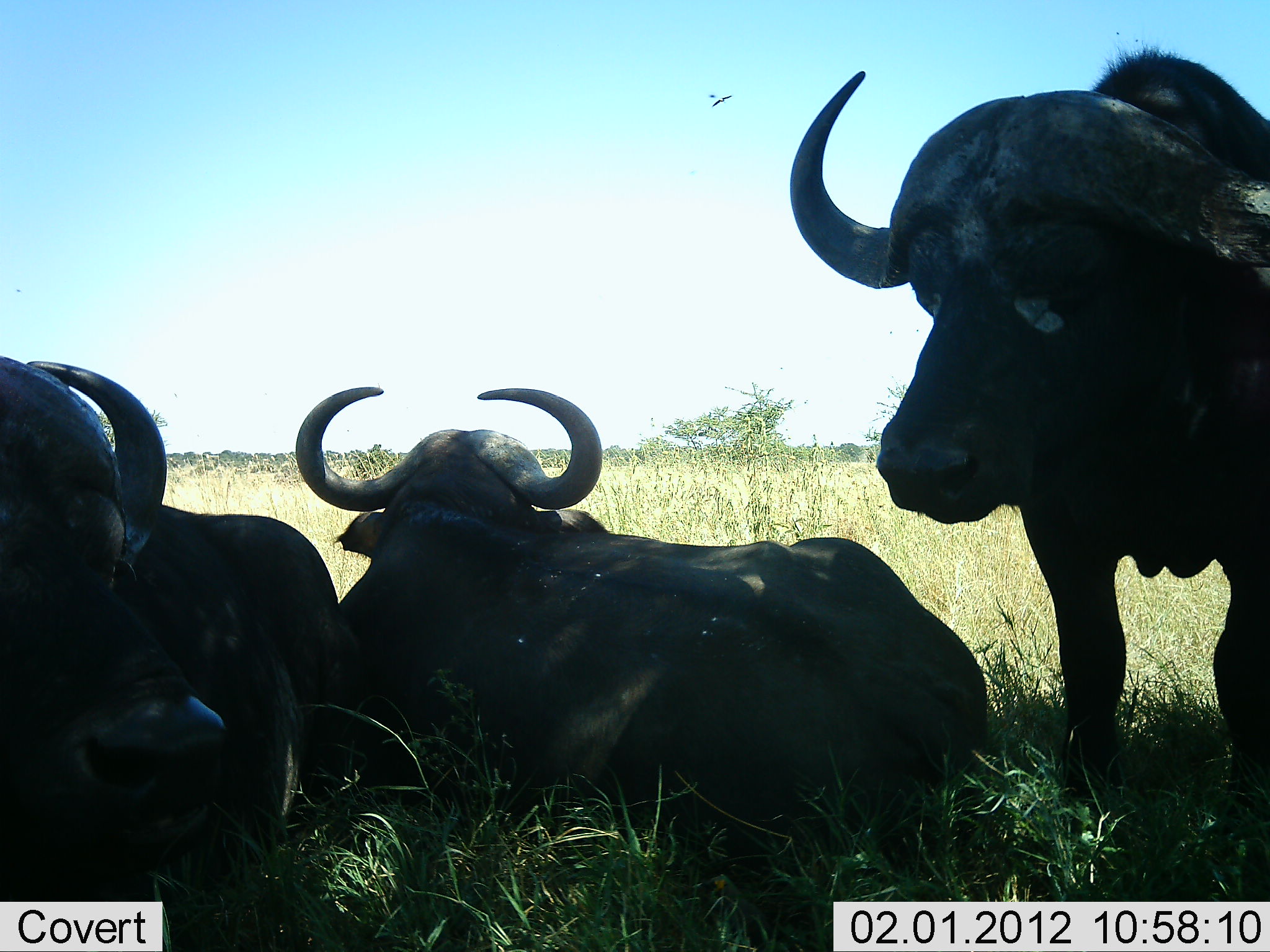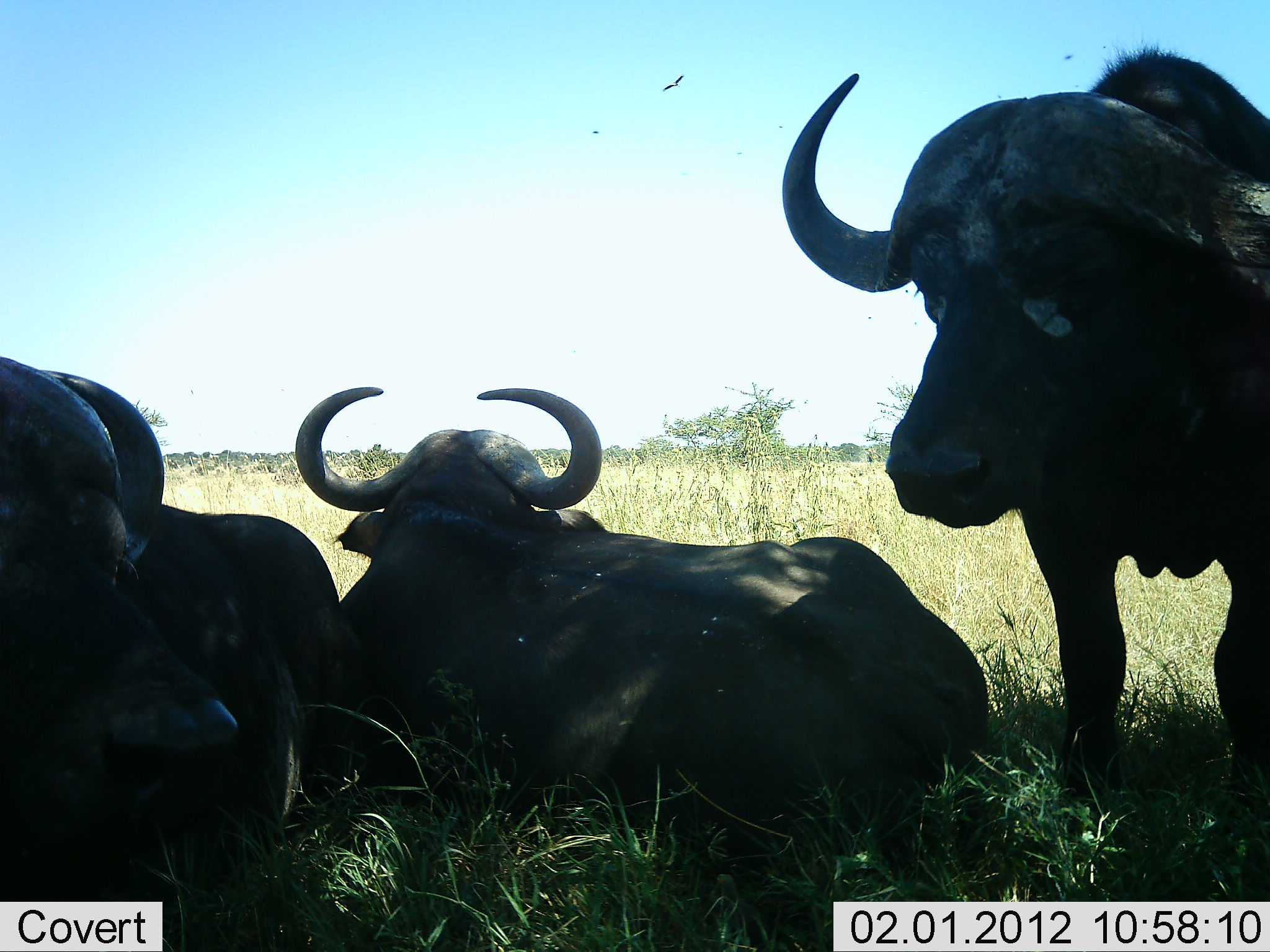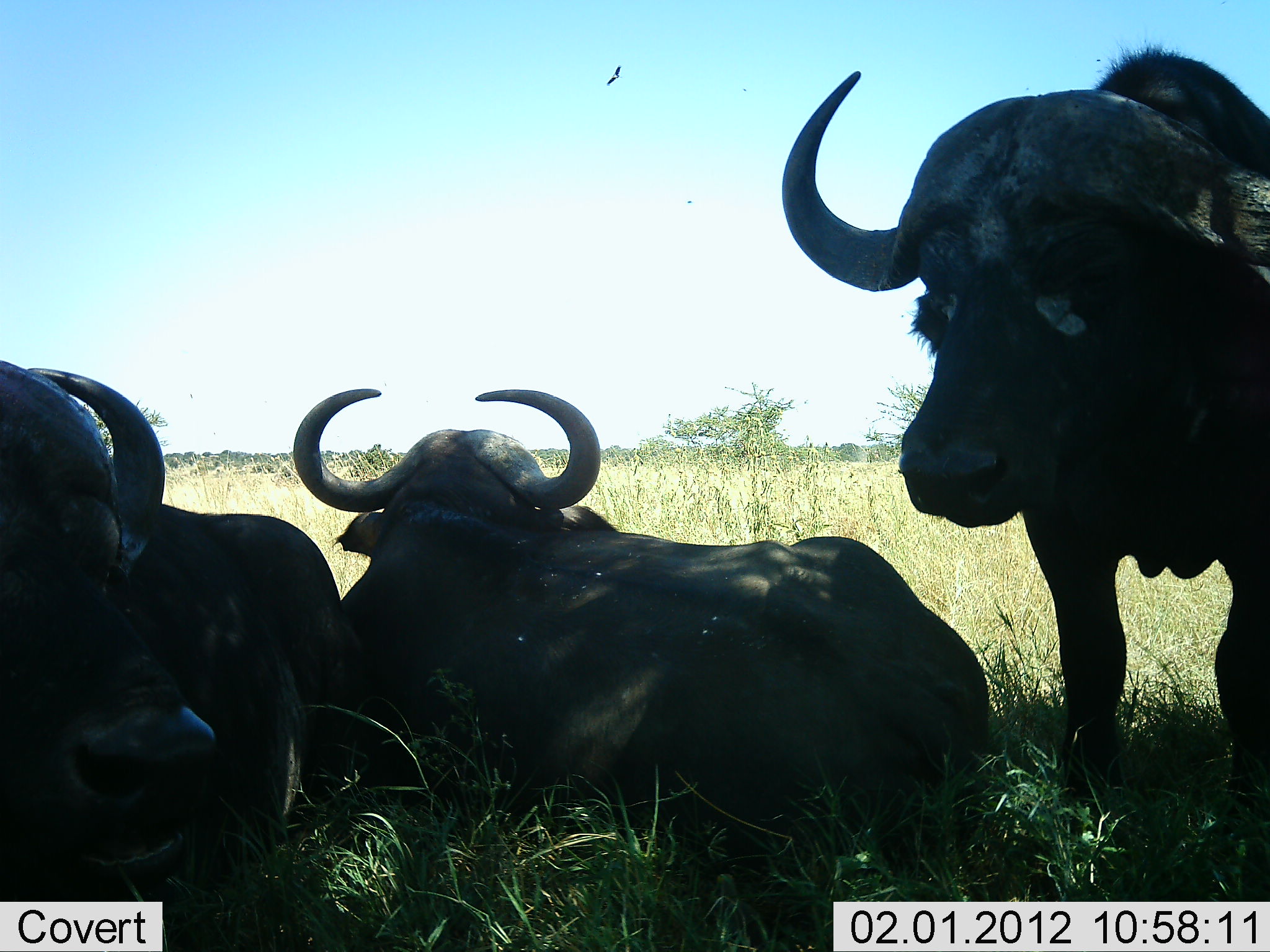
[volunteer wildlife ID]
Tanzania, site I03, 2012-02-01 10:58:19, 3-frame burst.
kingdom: Animalia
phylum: Chordata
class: Mammalia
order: Artiodactyla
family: Bovidae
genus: Syncerus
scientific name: Syncerus caffer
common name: cape buffalo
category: buffalo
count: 4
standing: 75%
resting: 95%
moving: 0%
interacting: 5%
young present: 0%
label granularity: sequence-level